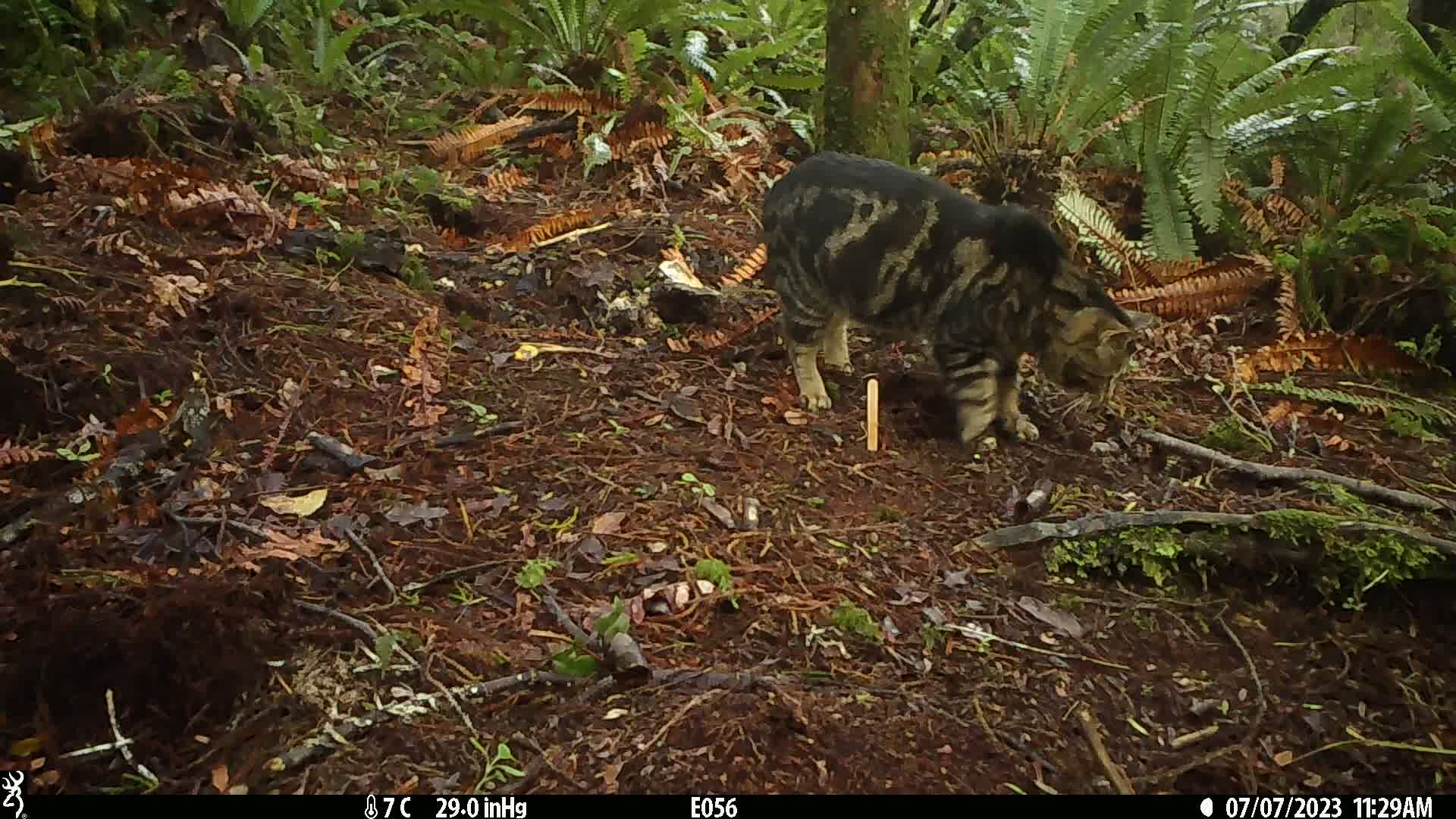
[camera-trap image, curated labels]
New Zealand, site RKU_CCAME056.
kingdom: Animalia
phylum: Chordata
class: Mammalia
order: Carnivora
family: Felidae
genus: Felis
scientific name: Felis catus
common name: domestic cat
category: cat